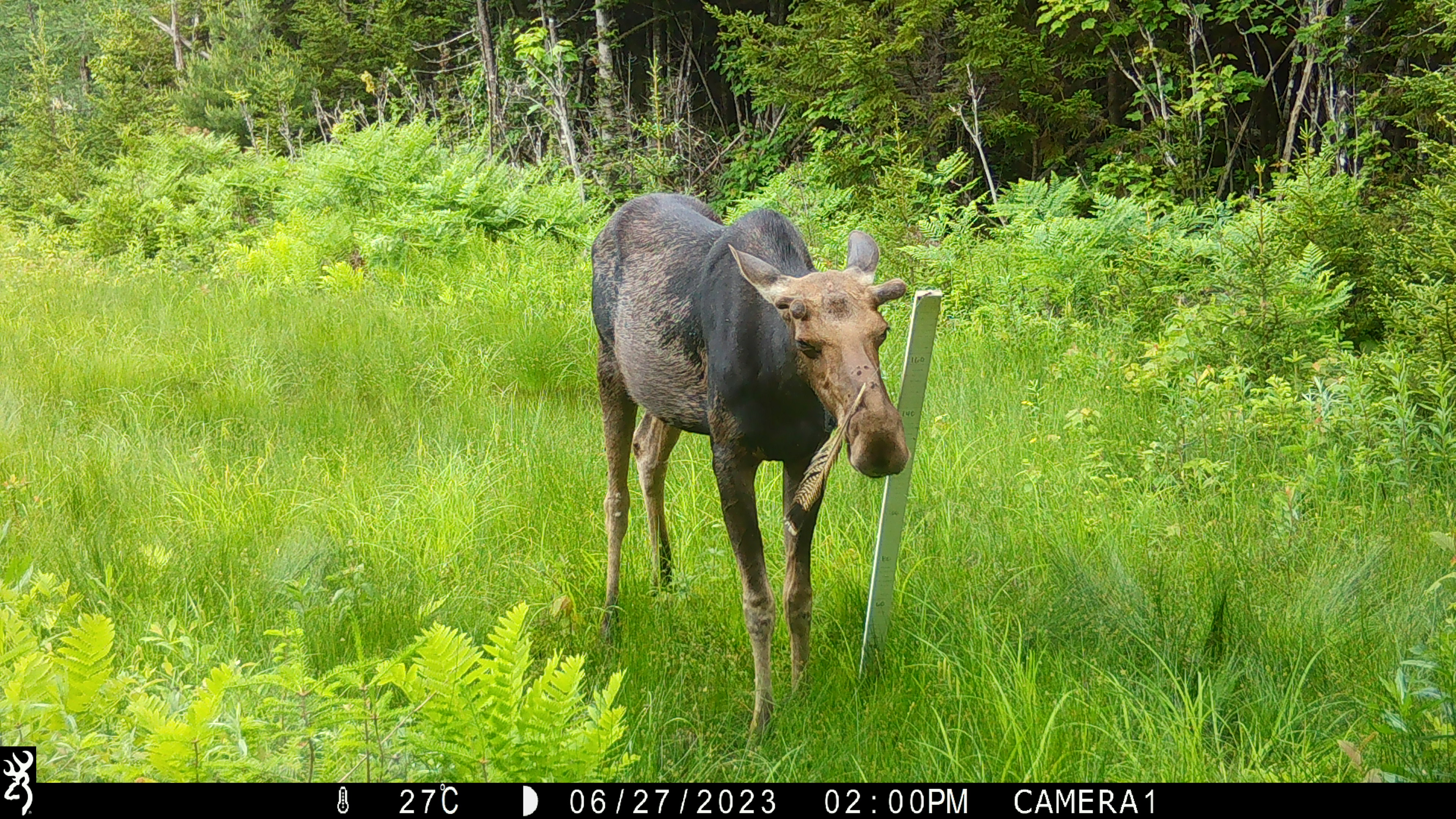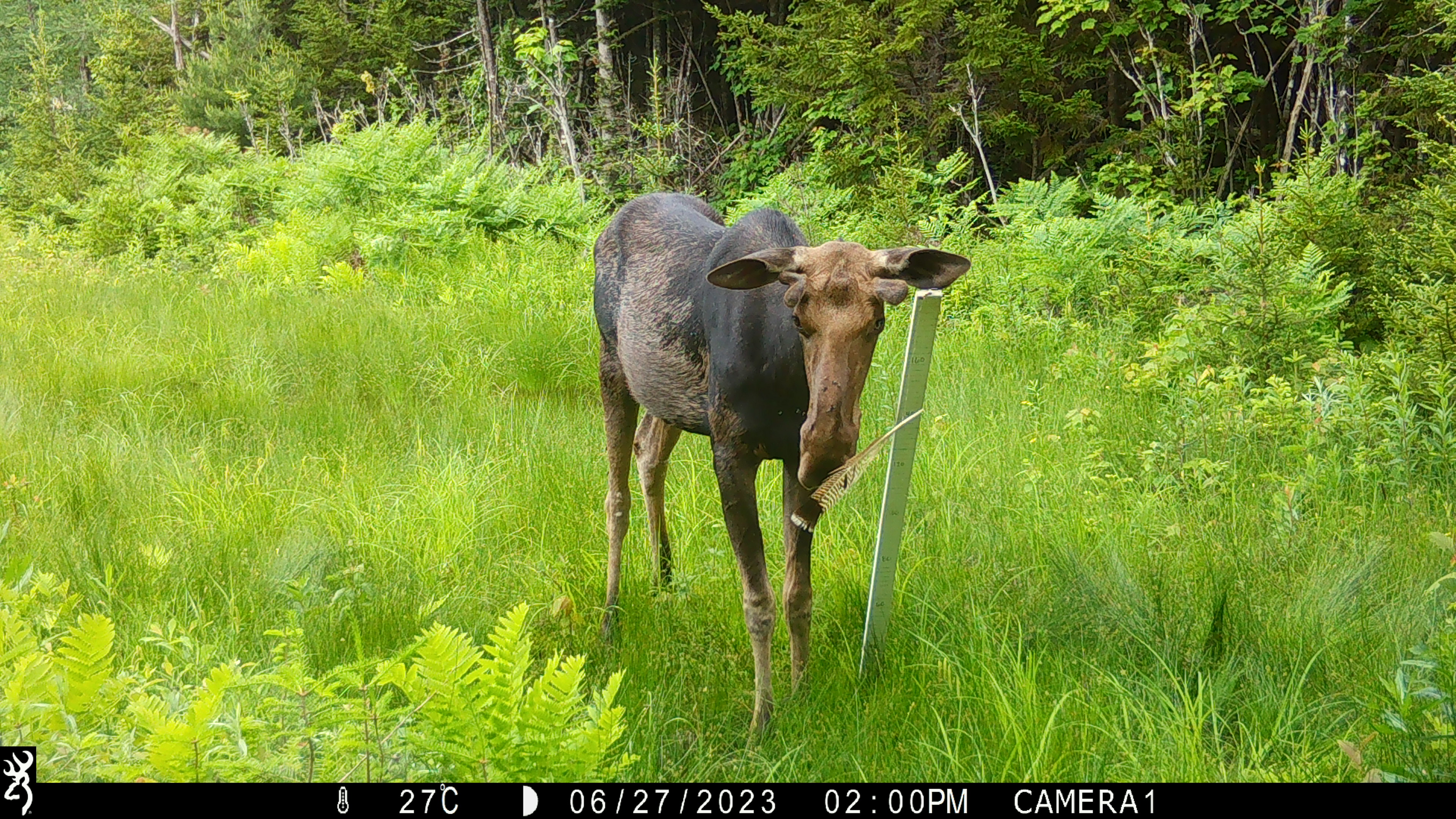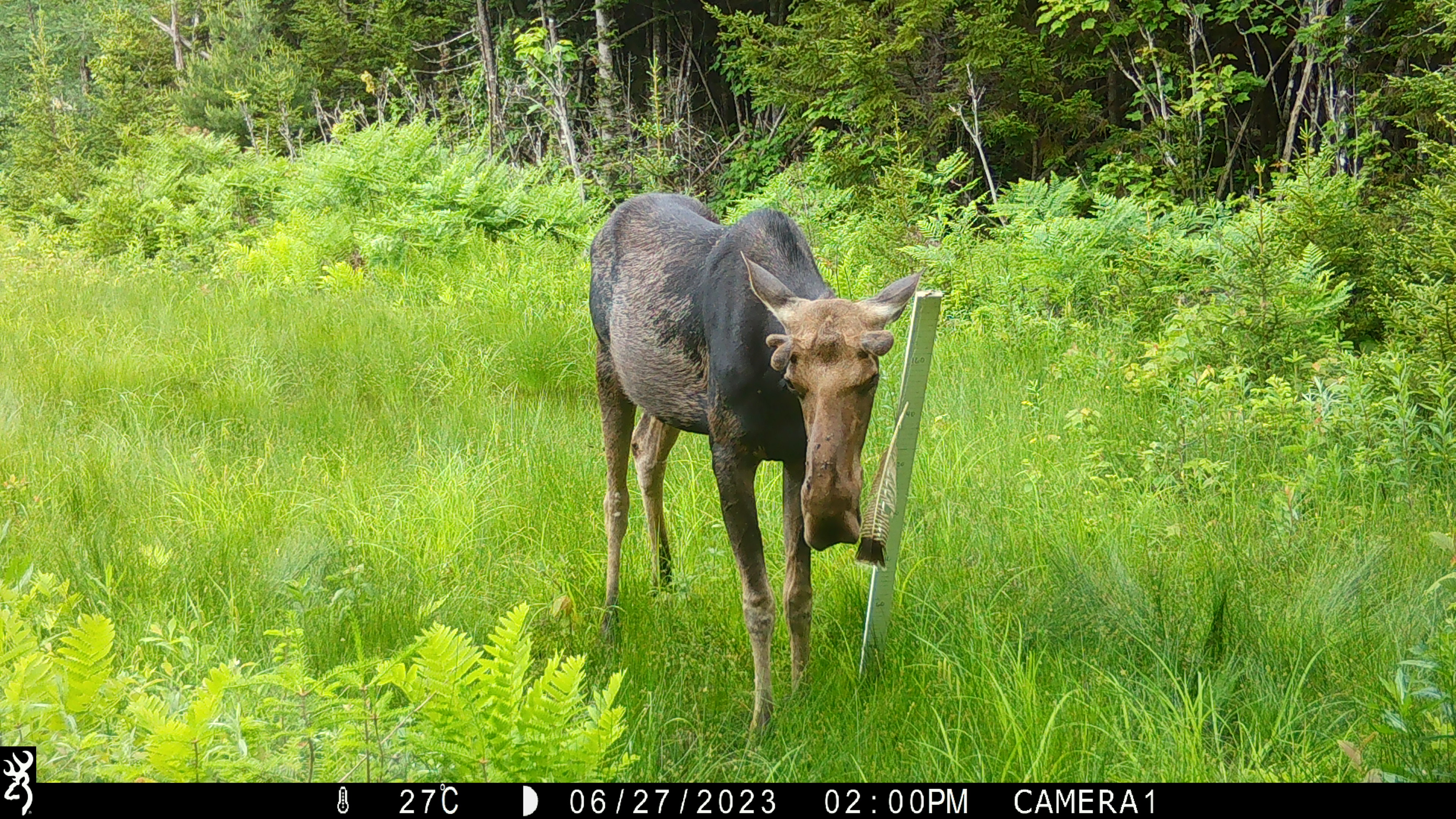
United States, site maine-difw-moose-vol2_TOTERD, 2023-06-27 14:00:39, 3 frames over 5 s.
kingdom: Animalia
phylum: Chordata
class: Mammalia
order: Artiodactyla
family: Cervidae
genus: Alces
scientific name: Alces alces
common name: moose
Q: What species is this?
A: Moose (Alces alces).